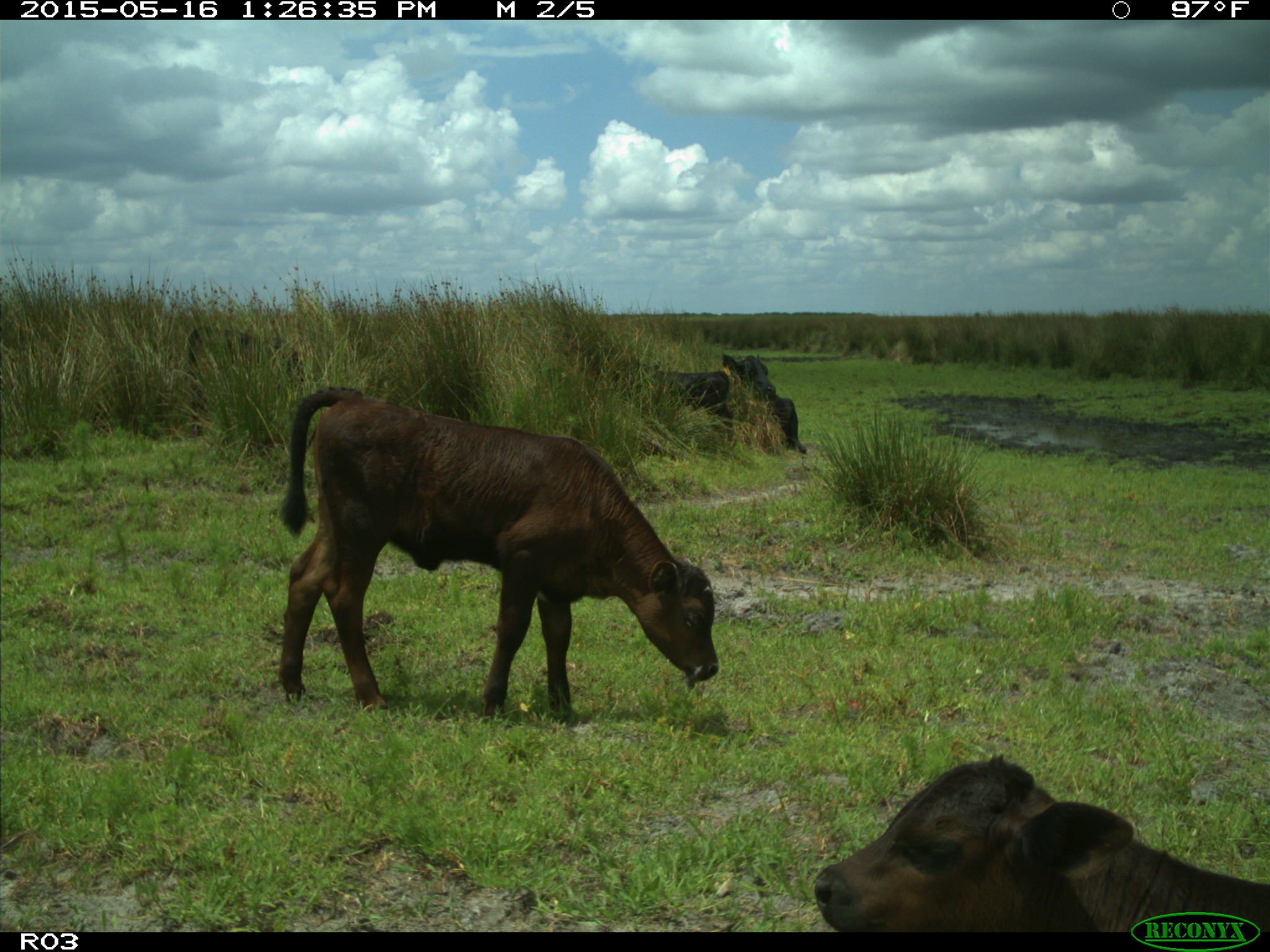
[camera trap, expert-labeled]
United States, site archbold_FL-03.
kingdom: Animalia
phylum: Chordata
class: Mammalia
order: Artiodactyla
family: Bovidae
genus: Bos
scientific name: Bos taurus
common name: domestic cow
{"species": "Bos taurus (domestic cow)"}